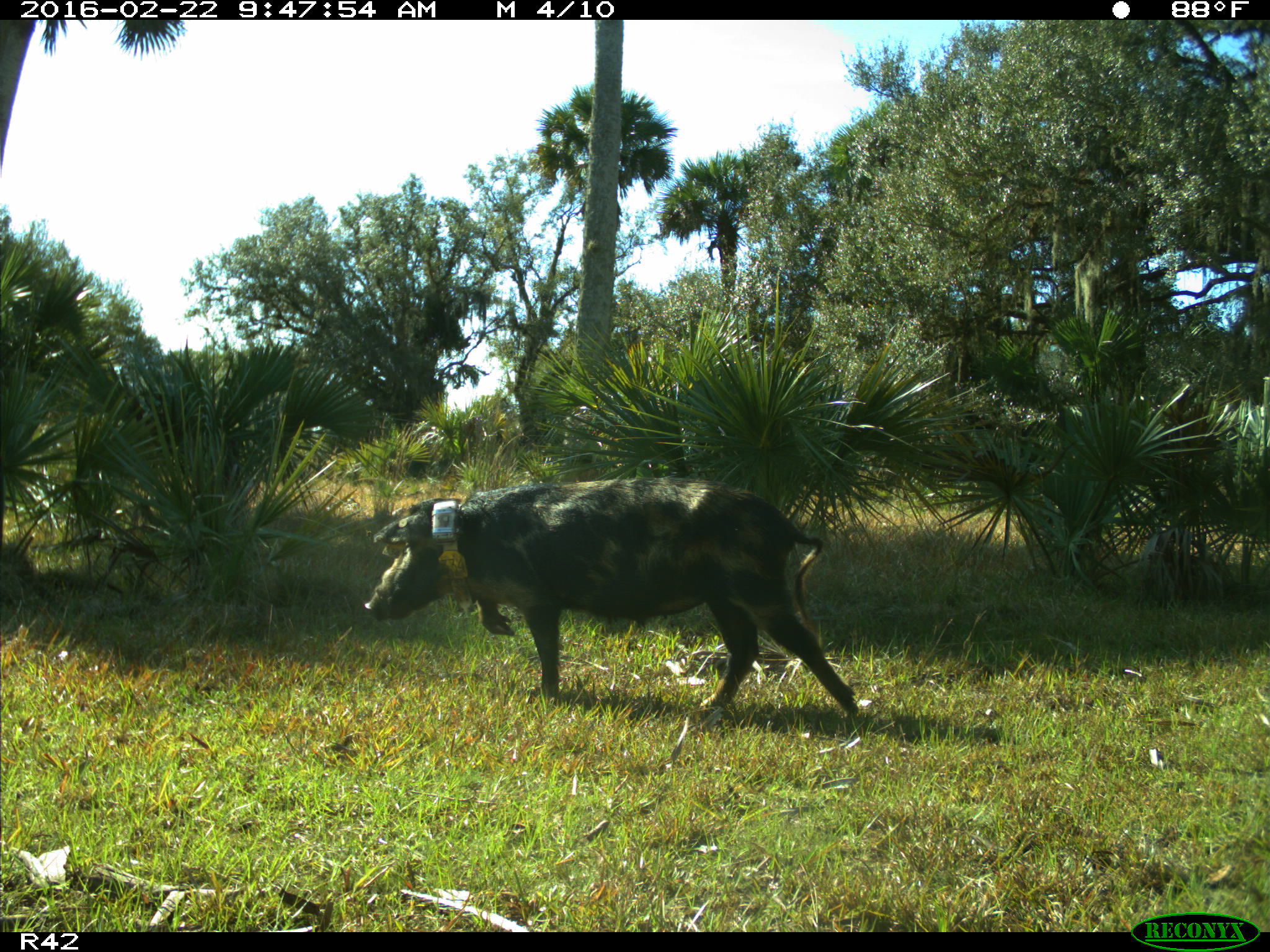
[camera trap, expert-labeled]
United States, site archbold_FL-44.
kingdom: Animalia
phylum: Chordata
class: Mammalia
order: Artiodactyla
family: Suidae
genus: Sus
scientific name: Sus scrofa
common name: wild boar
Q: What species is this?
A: Sus scrofa (wild boar).